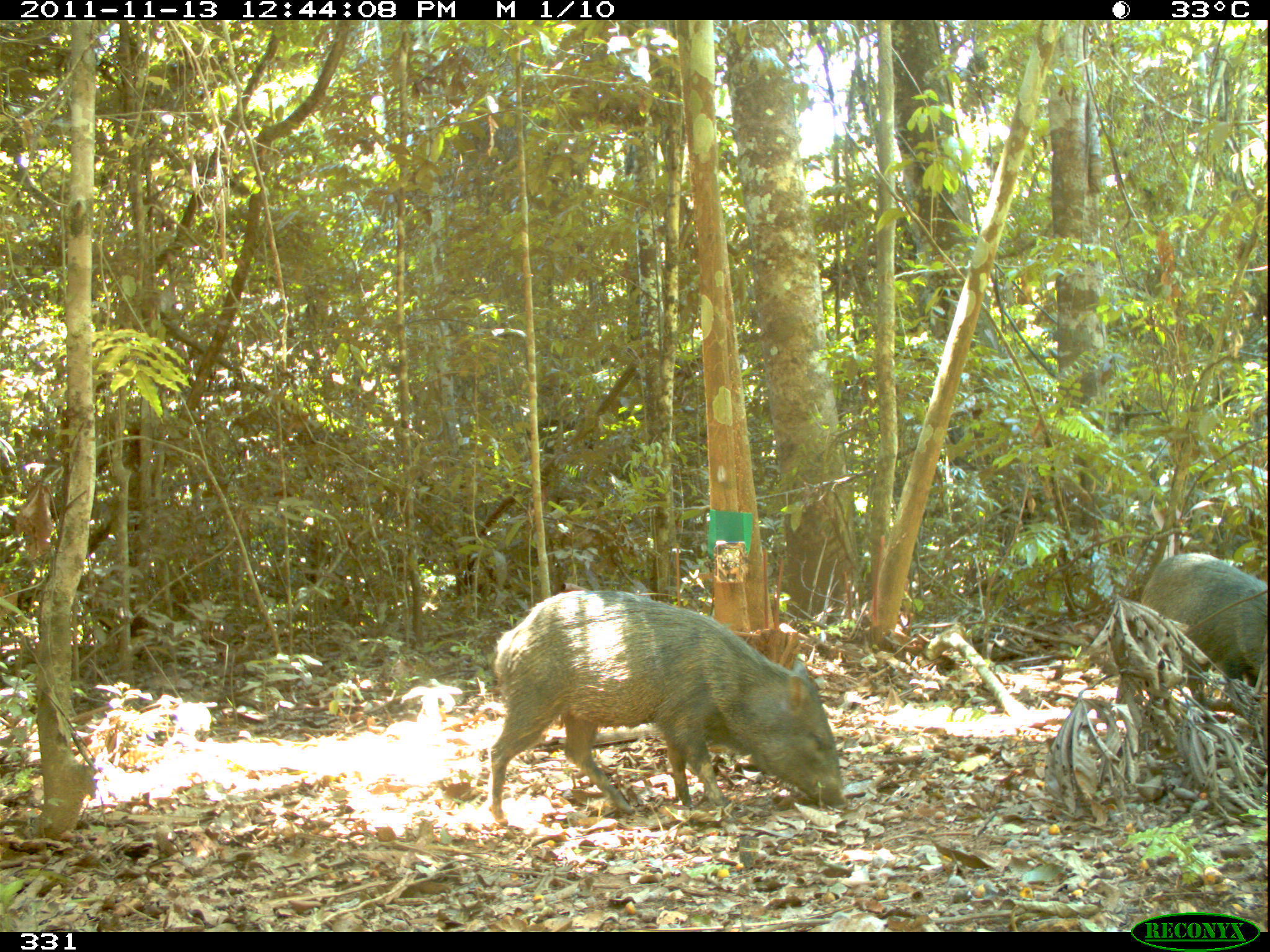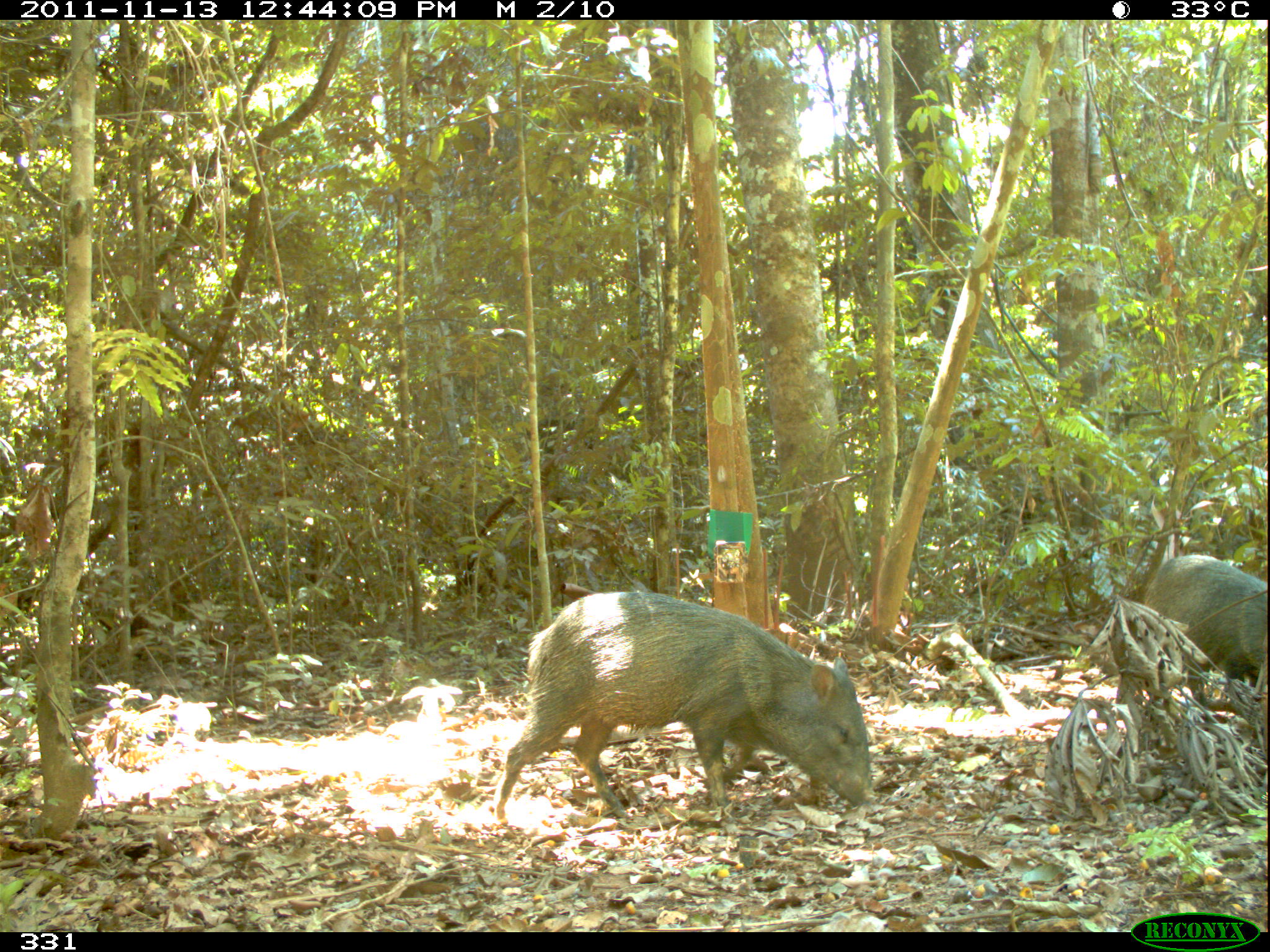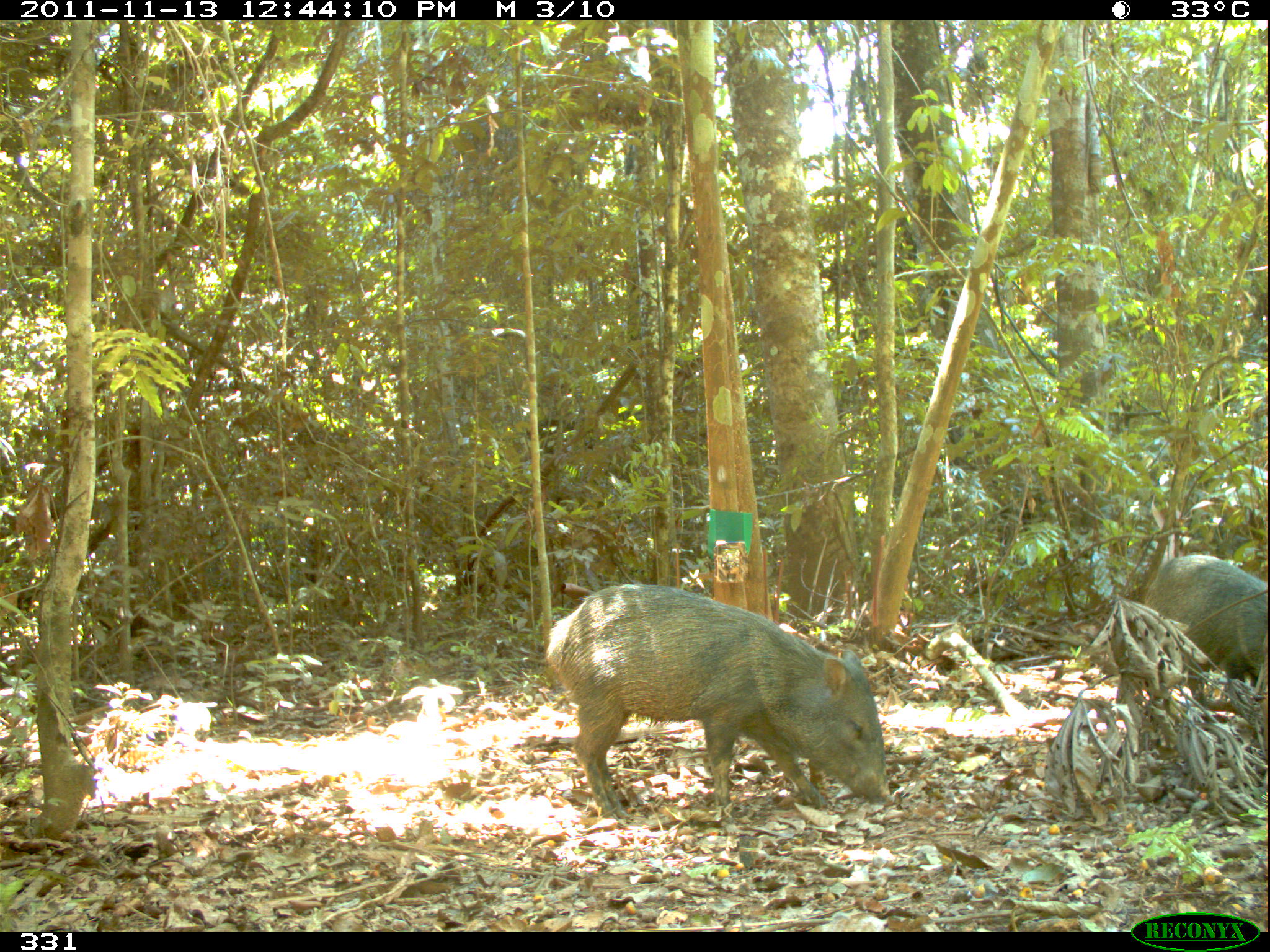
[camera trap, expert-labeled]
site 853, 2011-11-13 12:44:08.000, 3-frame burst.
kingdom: Animalia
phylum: Chordata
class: Mammalia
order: Artiodactyla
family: Tayassuidae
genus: Pecari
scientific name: Pecari tajacu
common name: collared peccary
Pecari tajacu (collared peccary).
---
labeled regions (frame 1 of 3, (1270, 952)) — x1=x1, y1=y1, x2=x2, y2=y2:
pecari tajacu: x1=487, y1=590, x2=846, y2=827; x1=1139, y1=553, x2=1267, y2=718